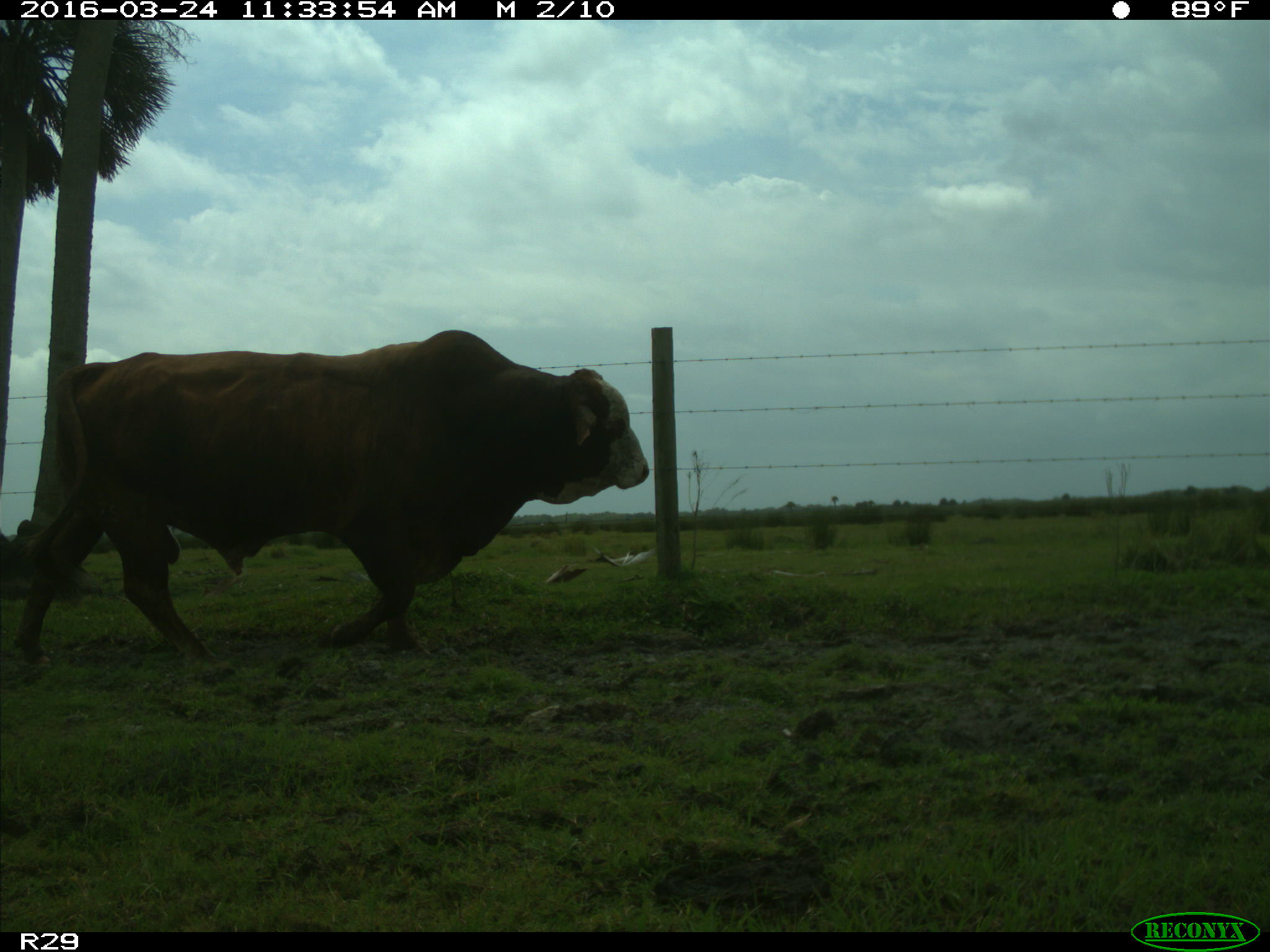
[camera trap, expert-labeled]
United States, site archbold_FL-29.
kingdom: Animalia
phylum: Chordata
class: Mammalia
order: Artiodactyla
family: Bovidae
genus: Bos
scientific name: Bos taurus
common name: domestic cow